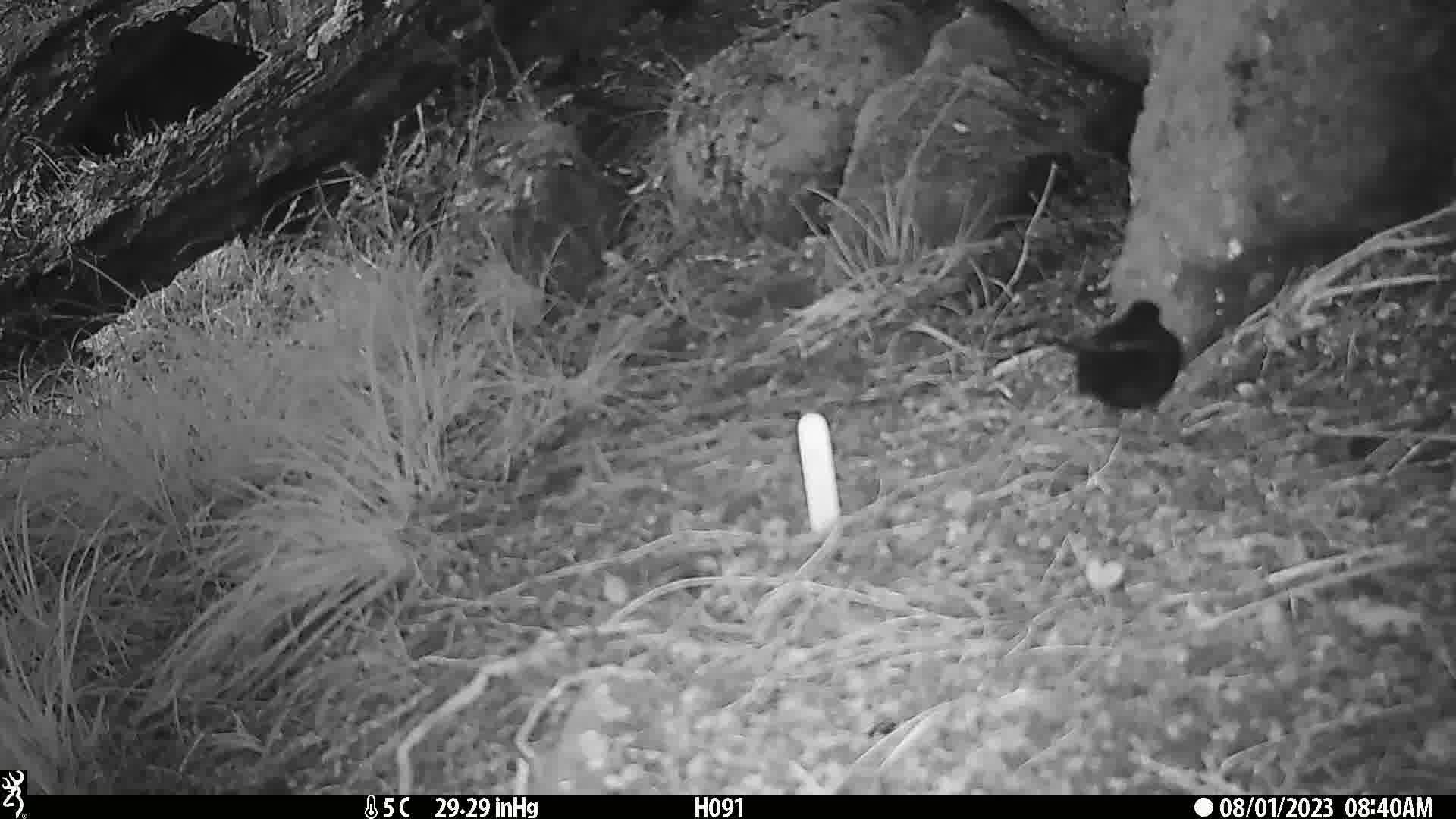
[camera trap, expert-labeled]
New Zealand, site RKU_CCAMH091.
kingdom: Animalia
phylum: Chordata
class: Aves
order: Passeriformes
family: Turdidae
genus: Turdus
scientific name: Turdus merula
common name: eurasian blackbird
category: blackbird